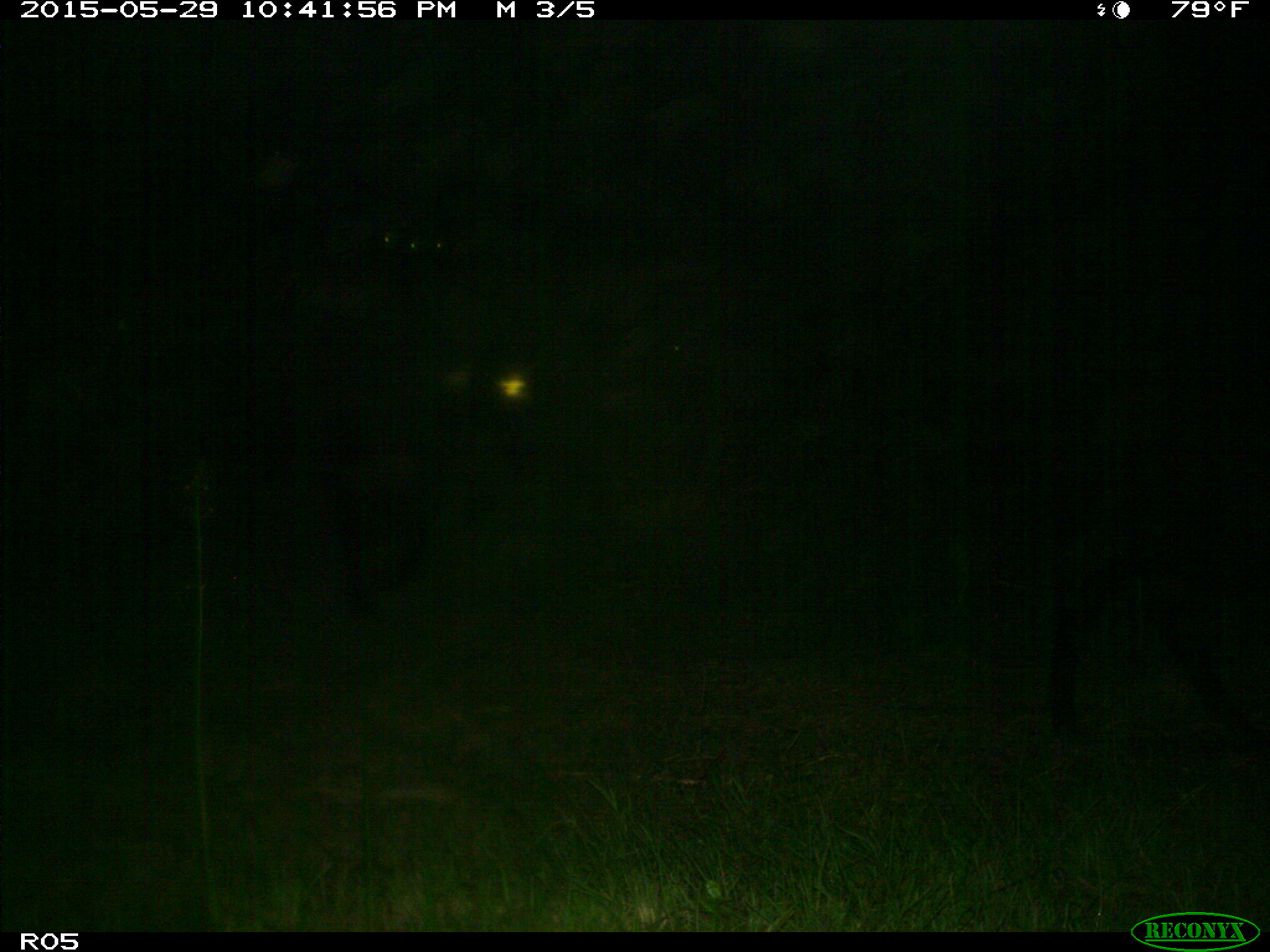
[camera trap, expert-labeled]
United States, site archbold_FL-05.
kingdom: Animalia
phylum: Chordata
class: Mammalia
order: Artiodactyla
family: Bovidae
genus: Bos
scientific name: Bos taurus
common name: domestic cow